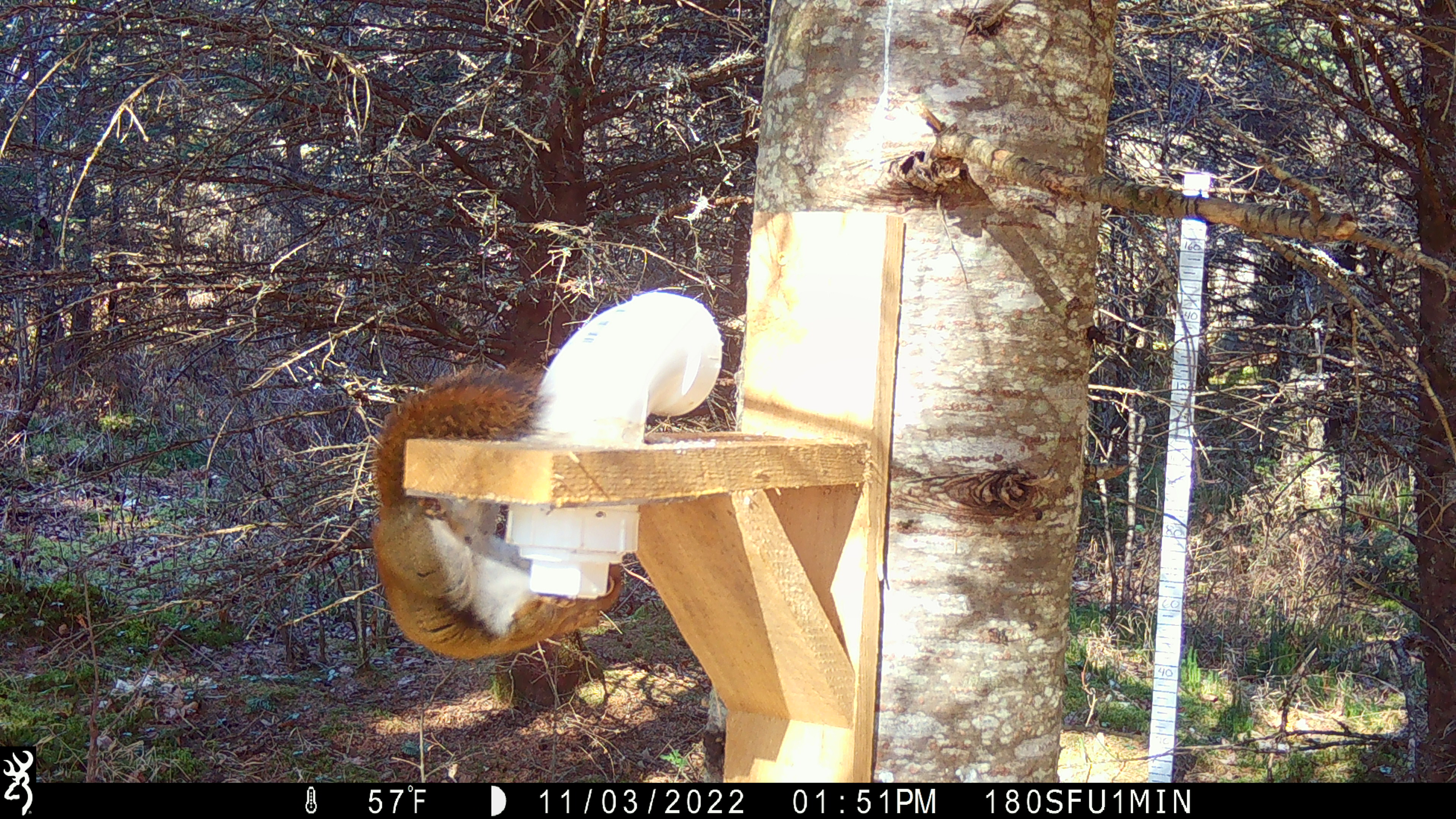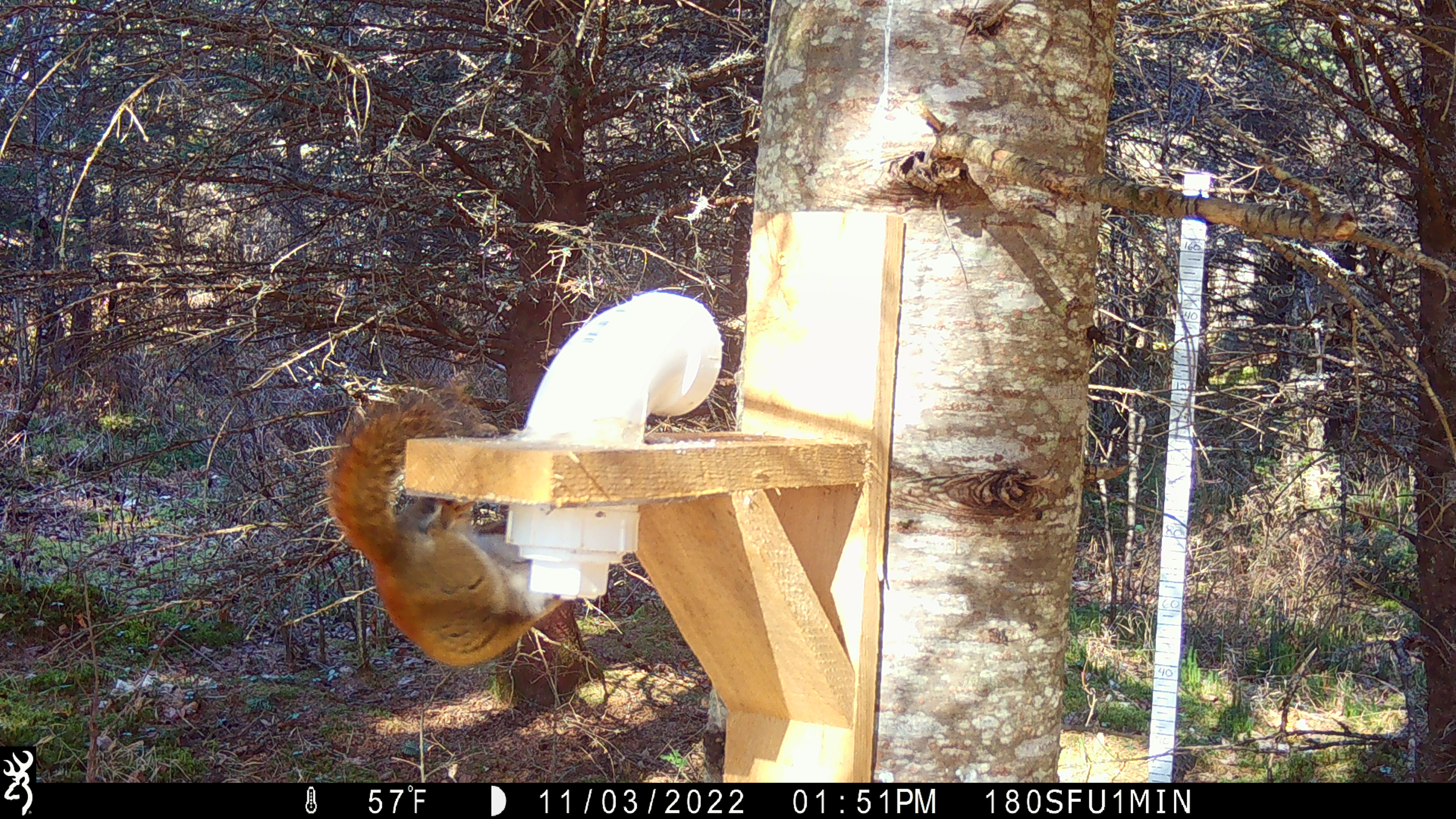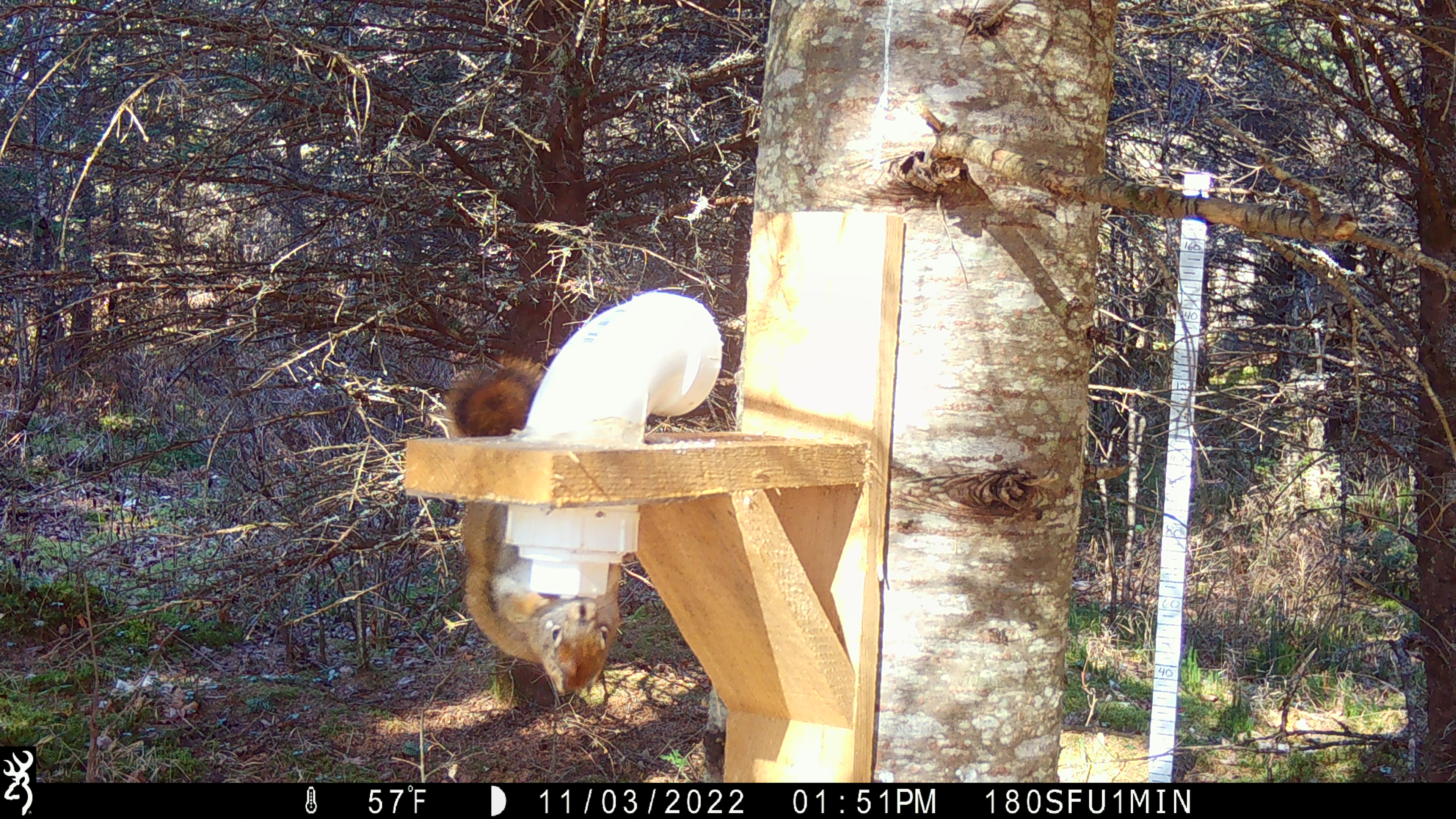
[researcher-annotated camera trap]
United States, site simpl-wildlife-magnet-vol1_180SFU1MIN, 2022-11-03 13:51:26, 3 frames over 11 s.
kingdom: Animalia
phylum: Chordata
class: Mammalia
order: Rodentia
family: Sciuridae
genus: Tamiasciurus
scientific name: Tamiasciurus hudsonicus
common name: red squirrel